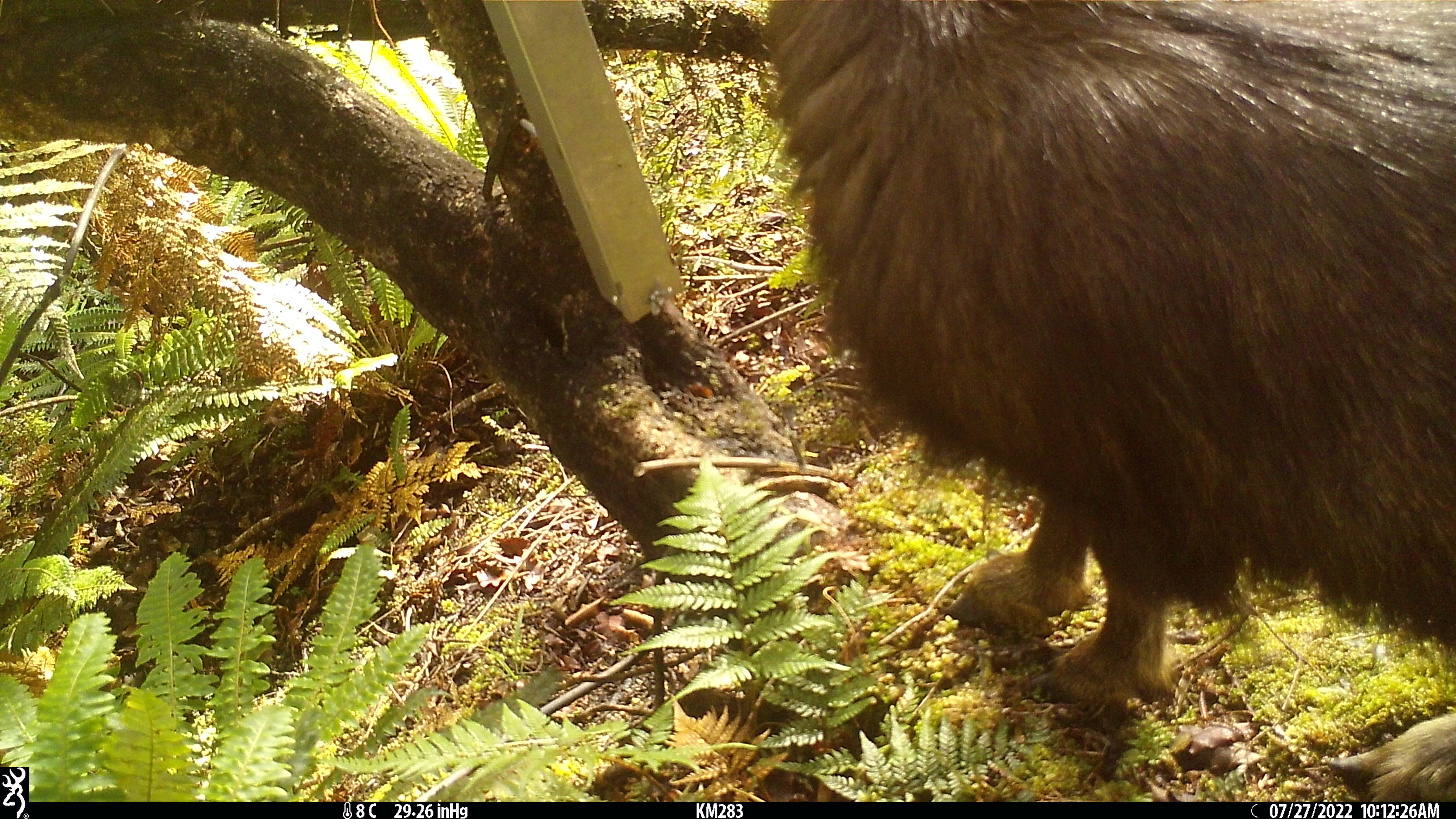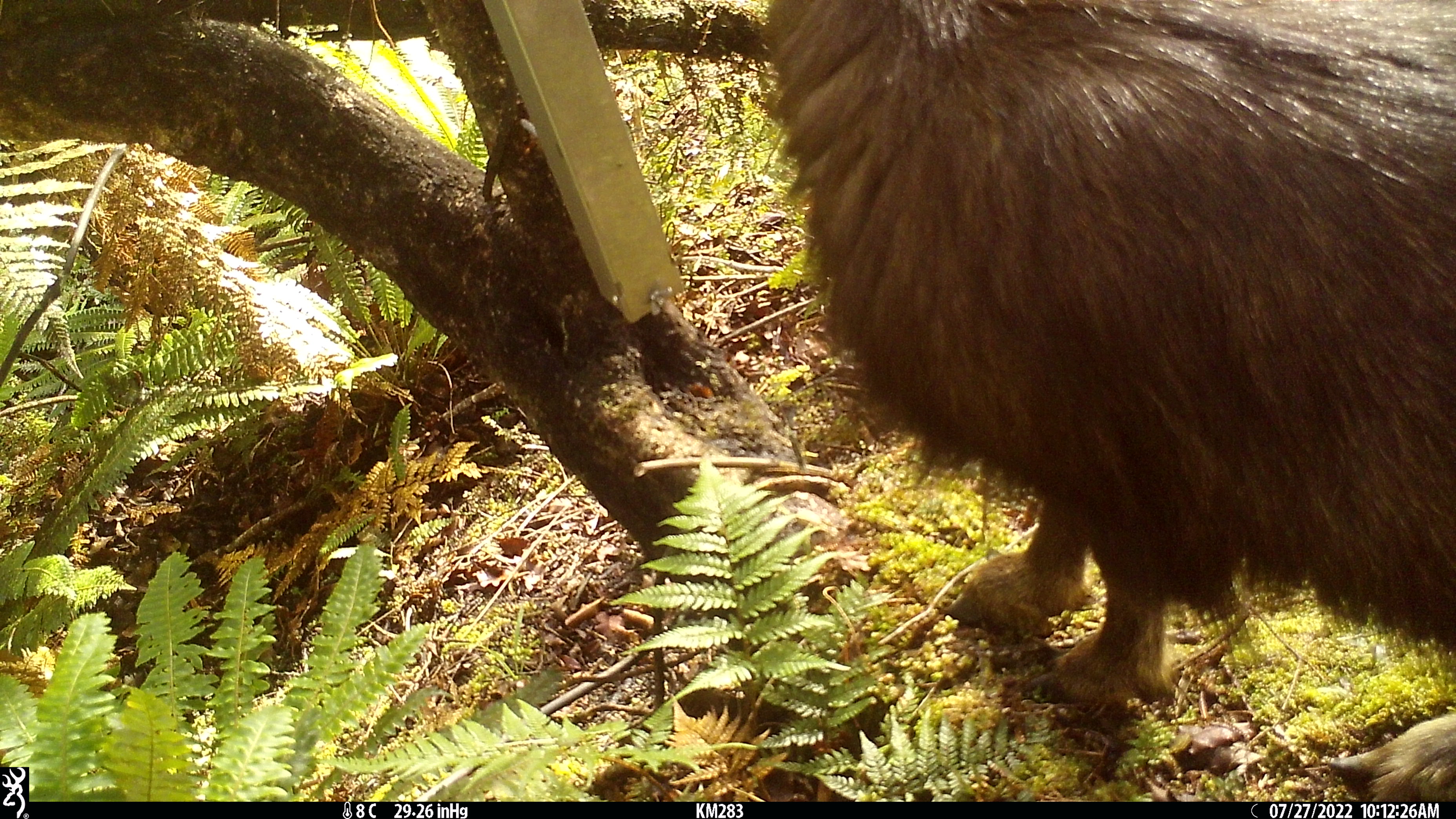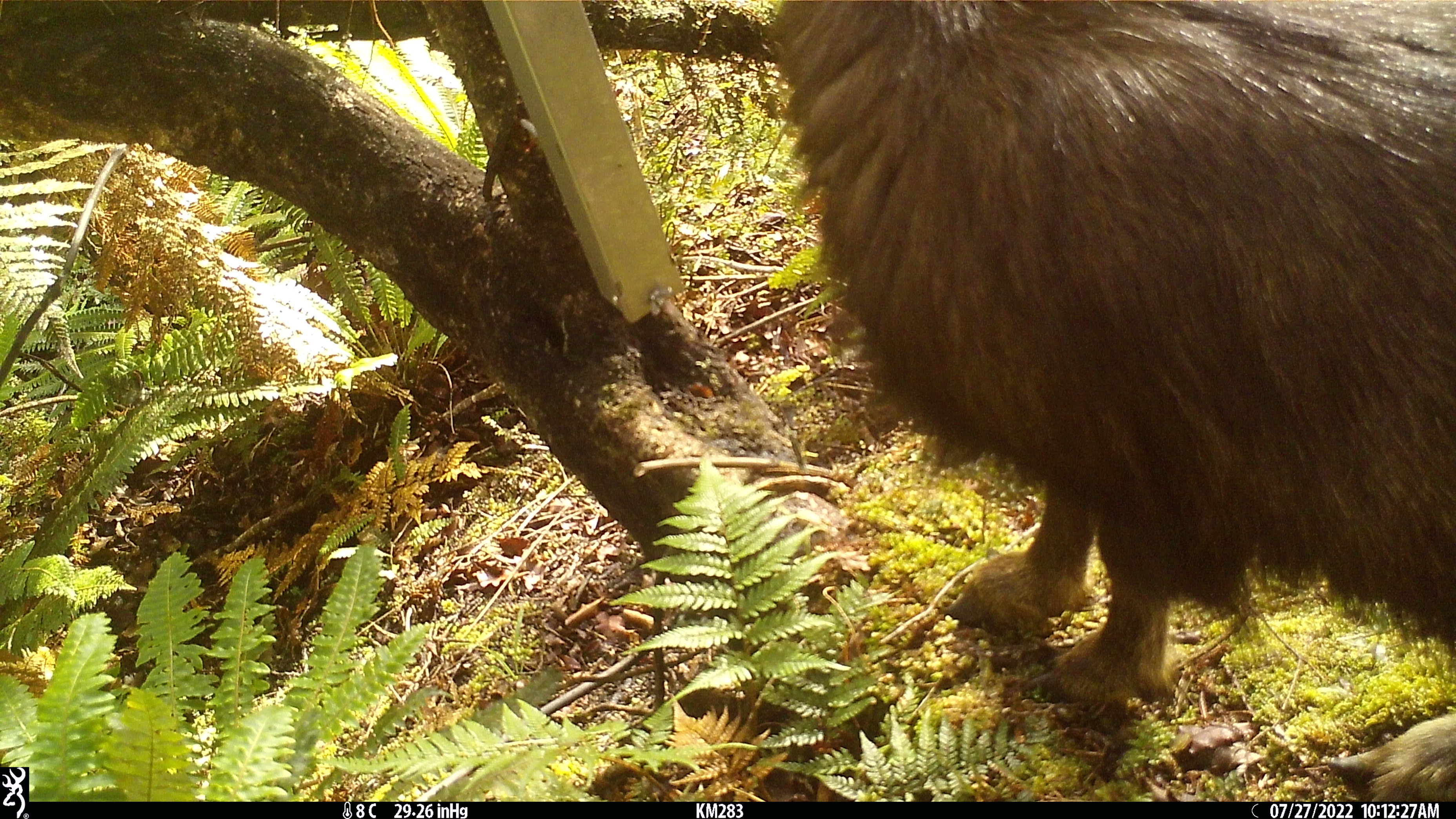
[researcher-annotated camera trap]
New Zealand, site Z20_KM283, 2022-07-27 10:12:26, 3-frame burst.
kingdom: Animalia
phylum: Chordata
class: Mammalia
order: Artiodactyla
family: Bovidae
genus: Rupicapra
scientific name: Rupicapra rupicapra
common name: alpine chamois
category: chamois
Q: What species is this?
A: Chamois (alpine chamois) (Rupicapra rupicapra).